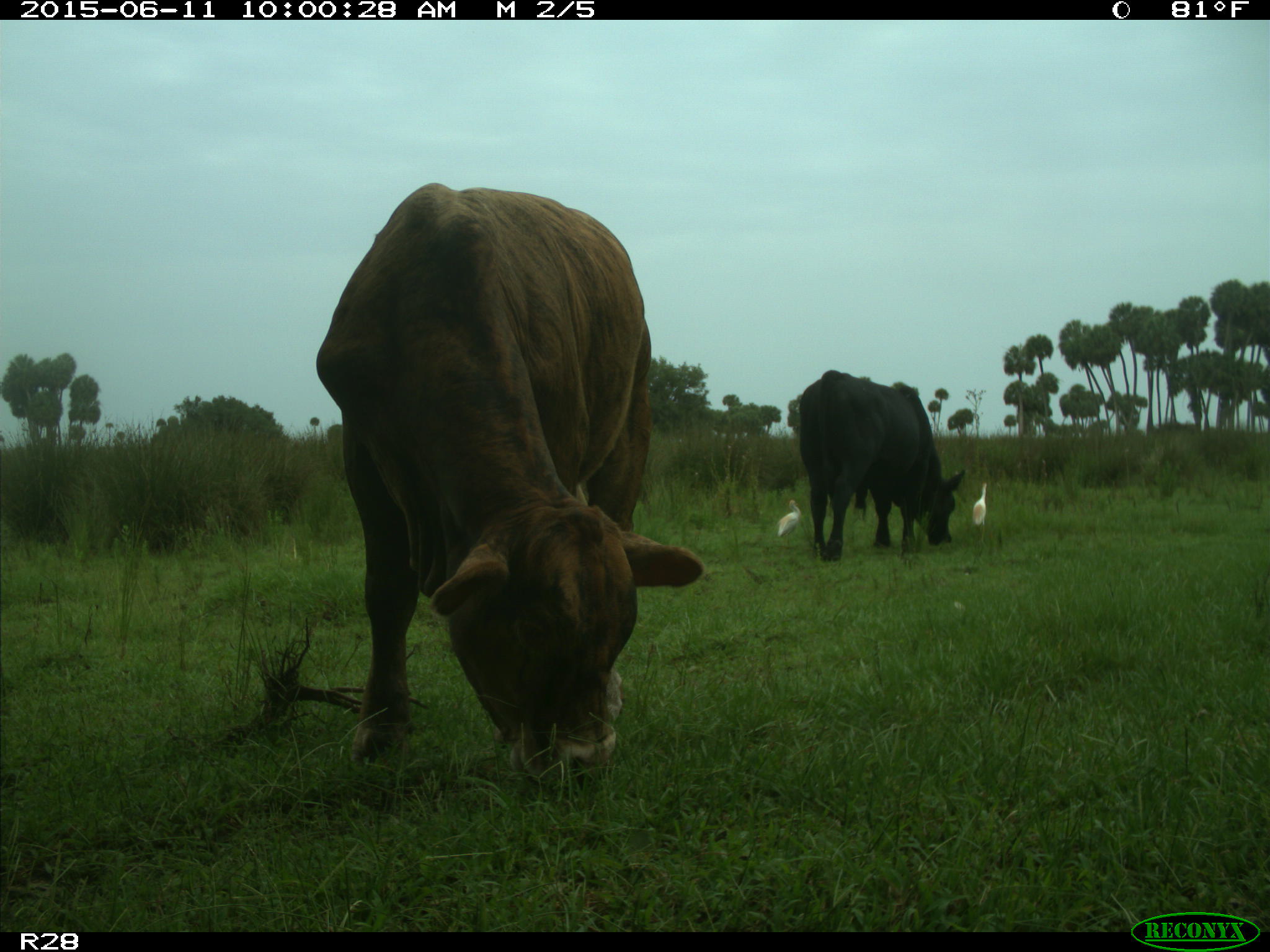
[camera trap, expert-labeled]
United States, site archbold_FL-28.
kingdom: Animalia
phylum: Chordata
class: Mammalia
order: Artiodactyla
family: Bovidae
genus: Bos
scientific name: Bos taurus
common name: domestic cow